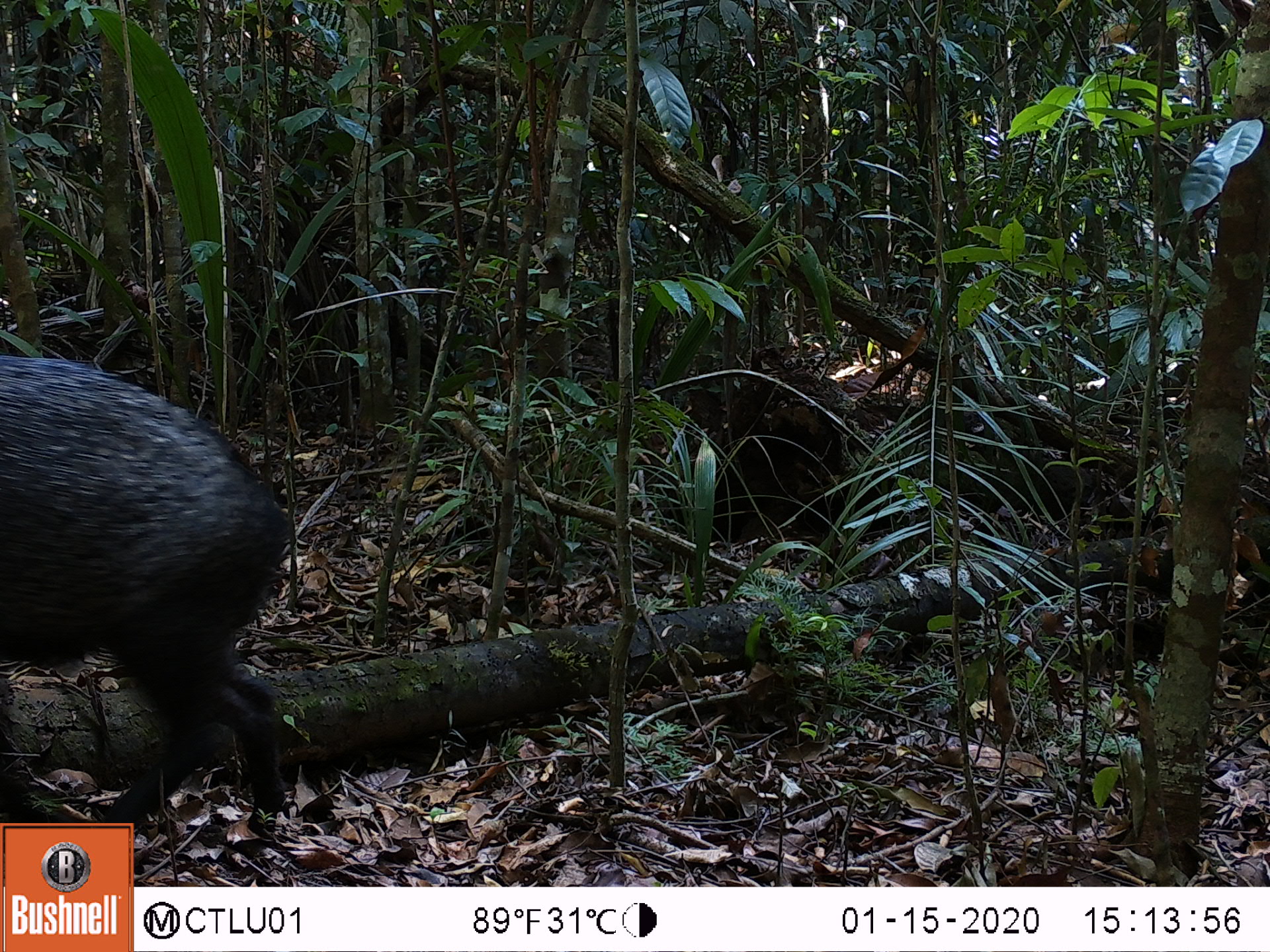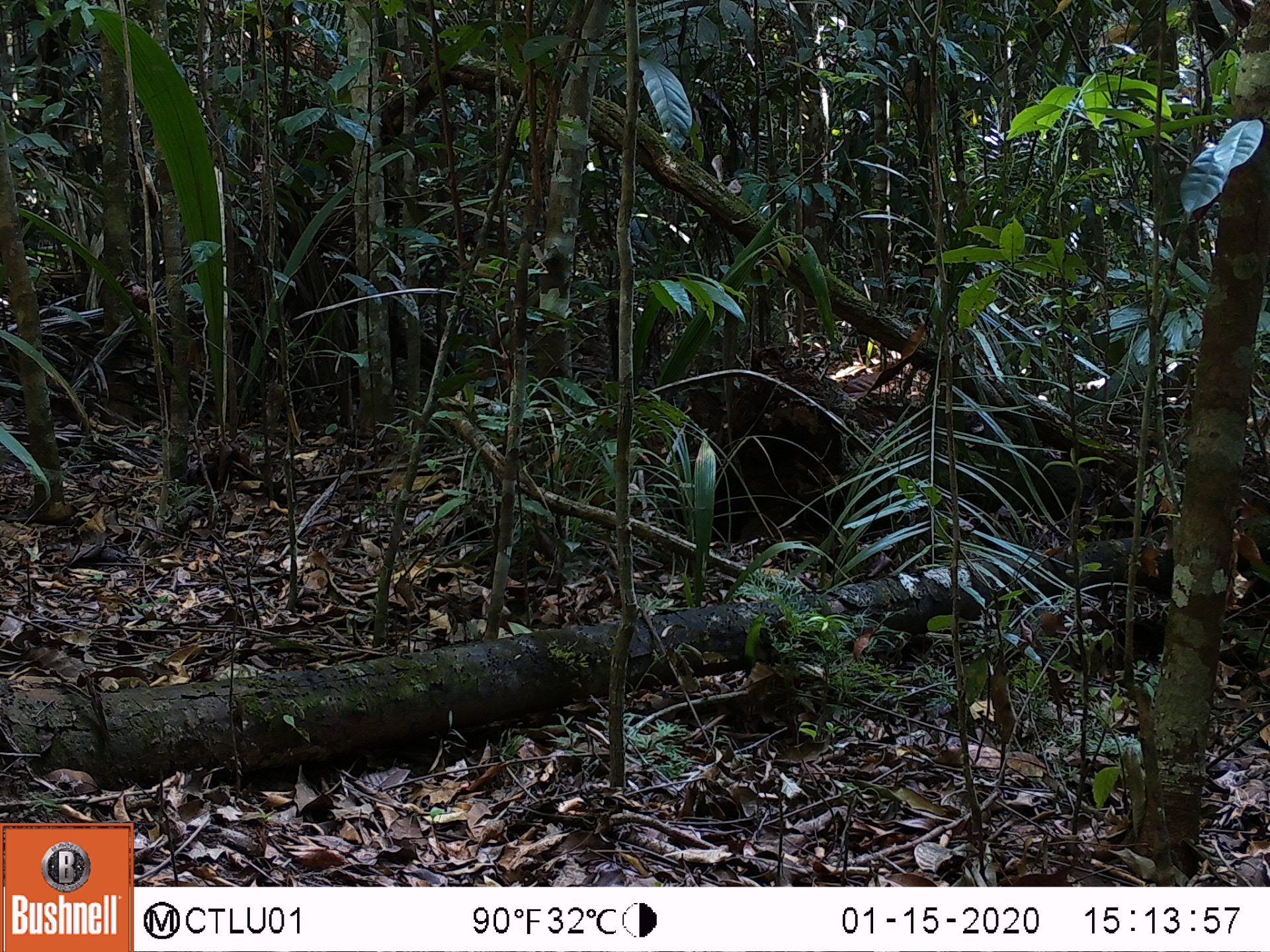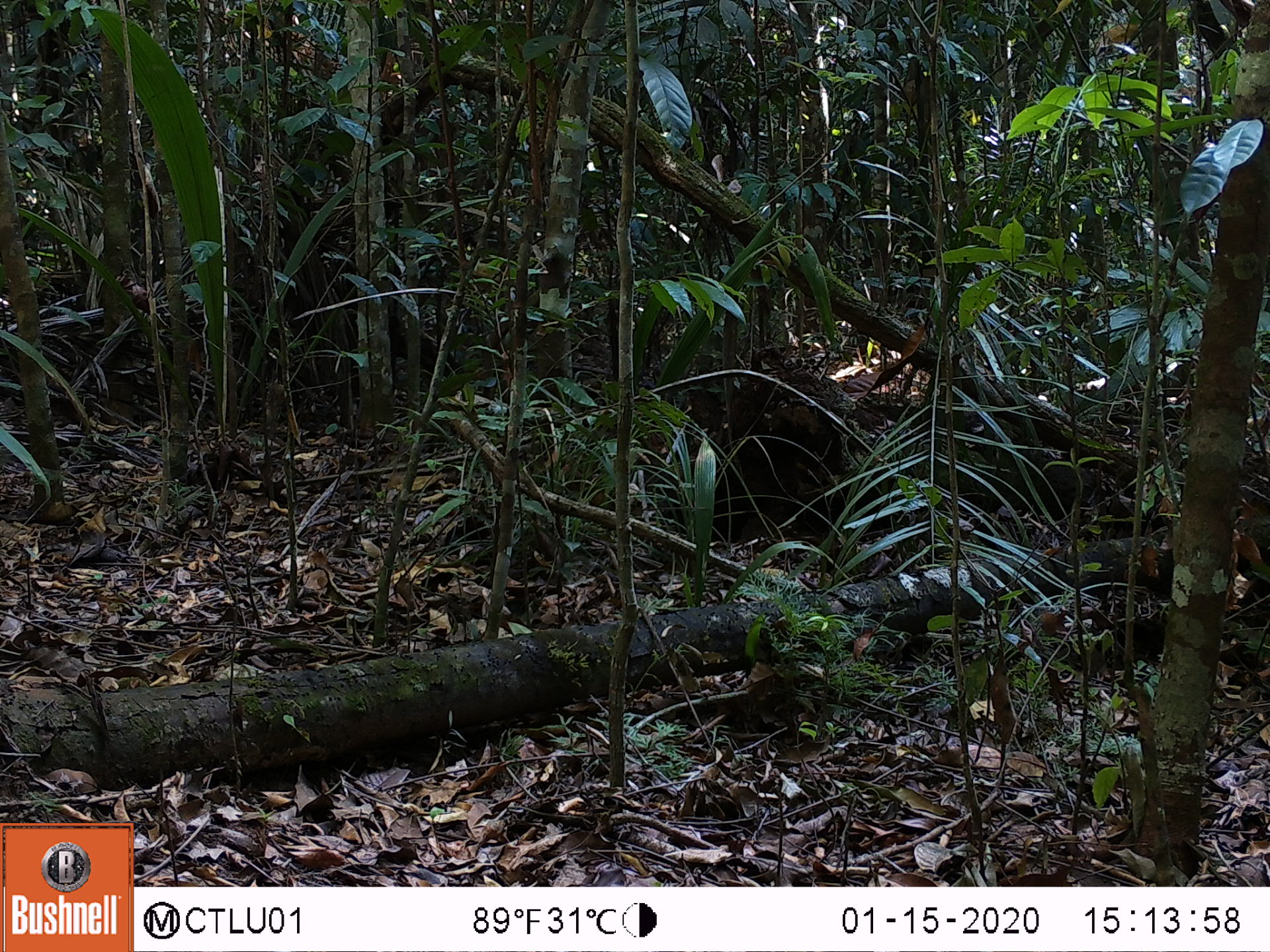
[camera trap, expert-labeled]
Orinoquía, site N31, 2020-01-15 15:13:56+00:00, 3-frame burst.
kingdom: Animalia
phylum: Chordata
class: Mammalia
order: Artiodactyla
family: Tayassuidae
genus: Pecari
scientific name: Pecari tajacu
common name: collared peccary